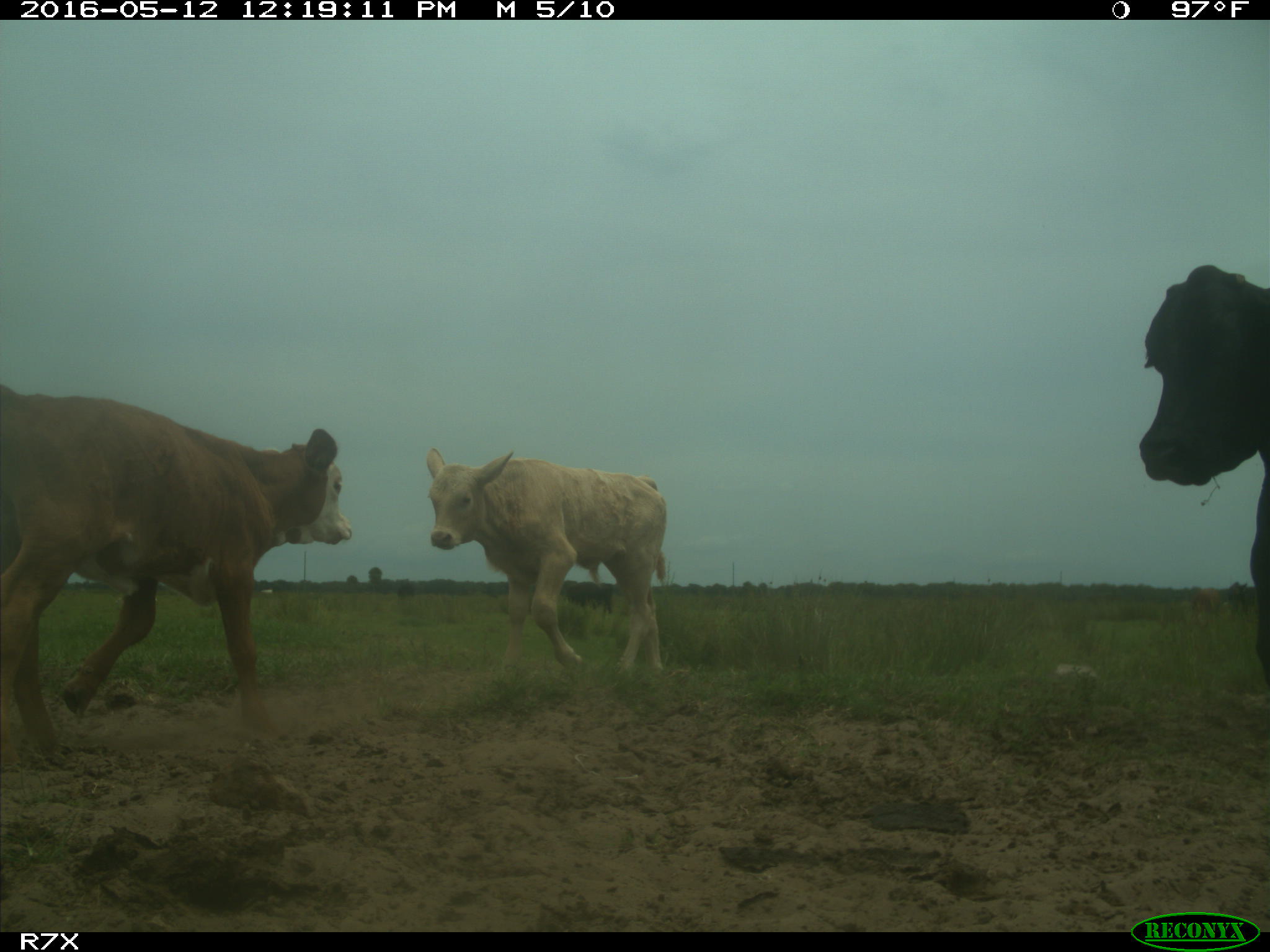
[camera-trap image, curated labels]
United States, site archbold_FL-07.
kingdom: Animalia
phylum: Chordata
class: Mammalia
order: Artiodactyla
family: Bovidae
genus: Bos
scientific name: Bos taurus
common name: domestic cow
Bos taurus (domestic cow).